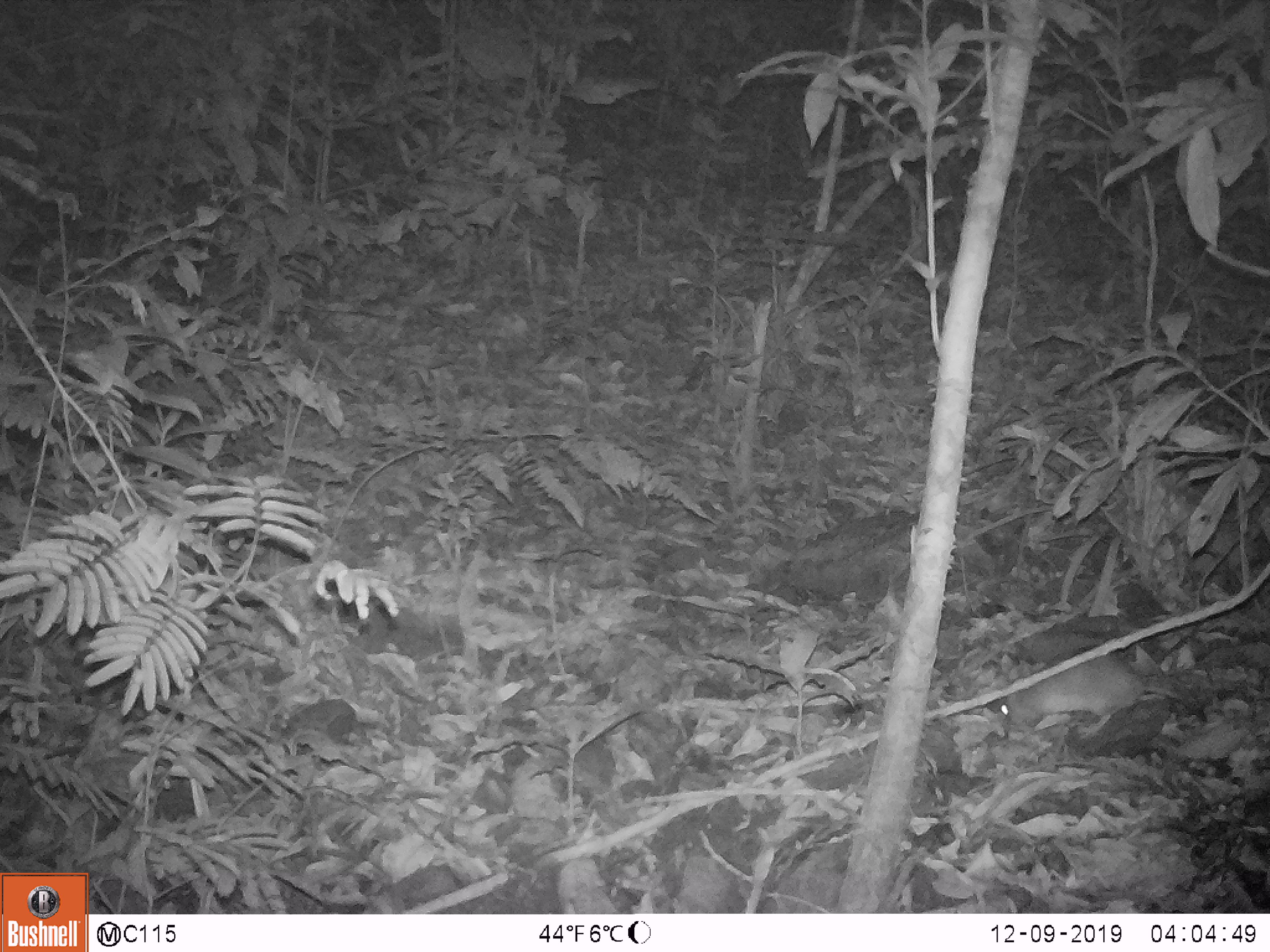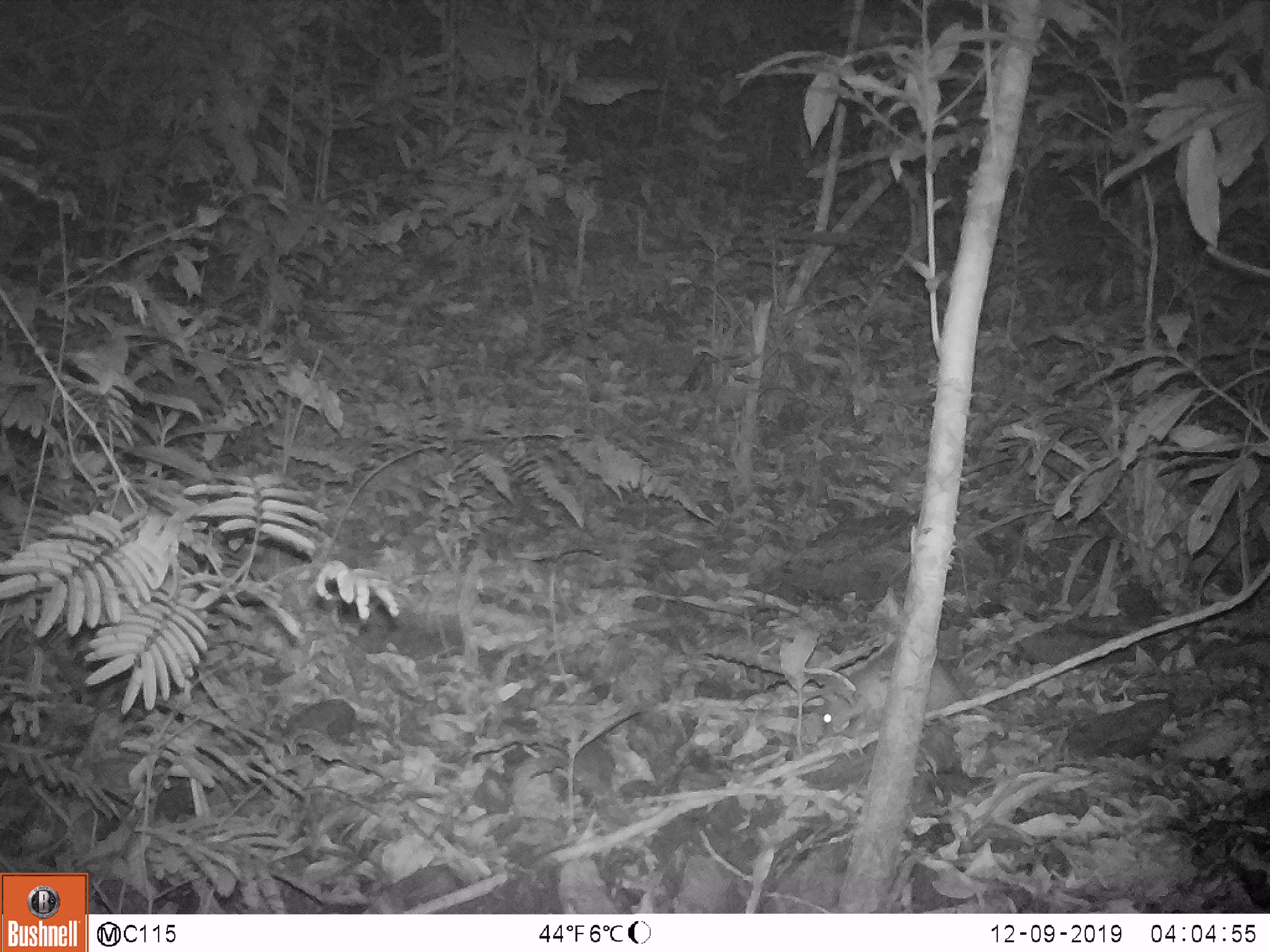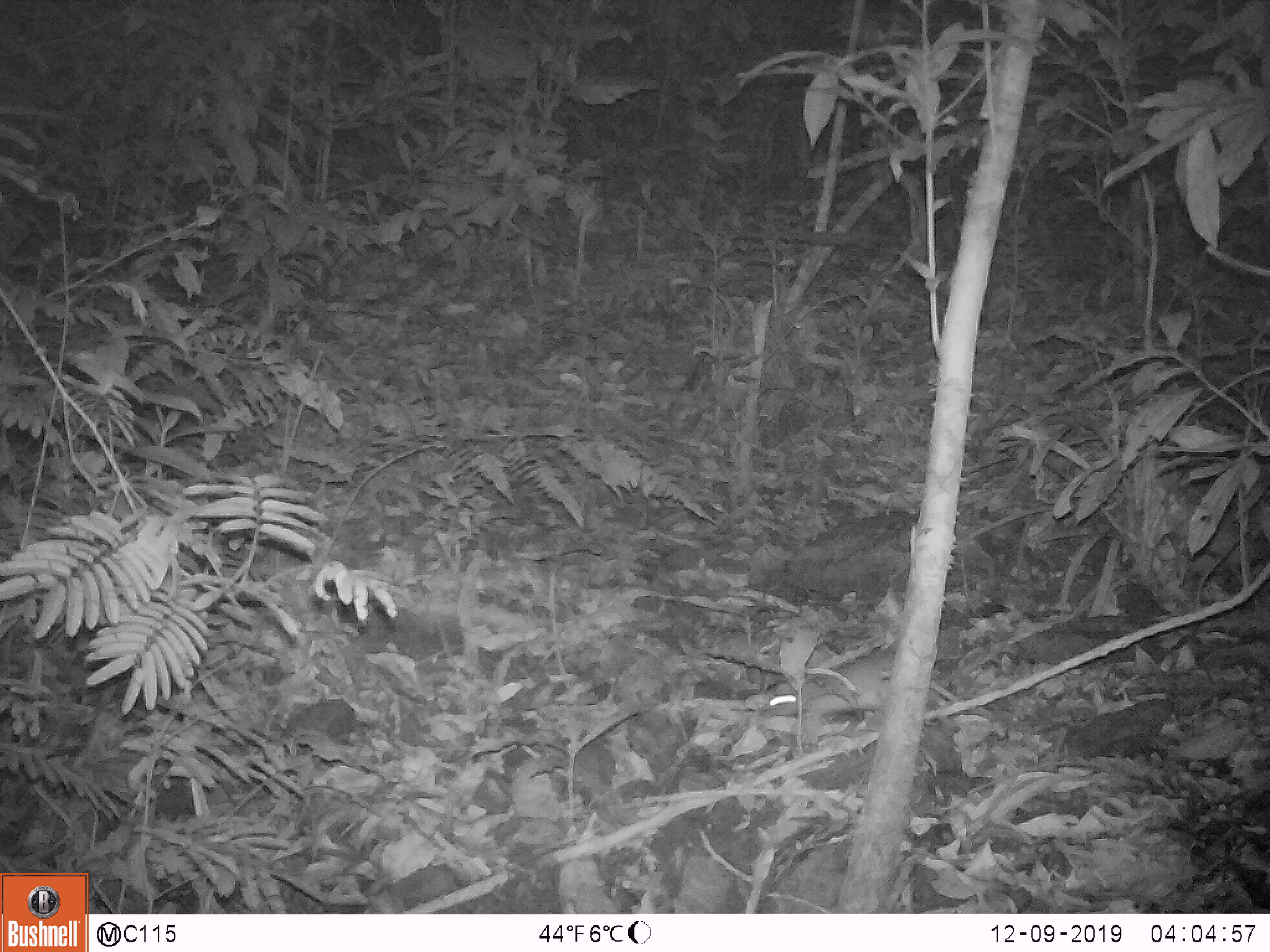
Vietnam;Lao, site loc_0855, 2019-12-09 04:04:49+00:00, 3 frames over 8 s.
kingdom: Animalia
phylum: Chordata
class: Mammalia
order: Rodentia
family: Muridae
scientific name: Muridae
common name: old-world mice and rats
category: unidentified murid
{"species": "unidentified murid (old-world mice and rats) (Muridae)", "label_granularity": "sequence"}